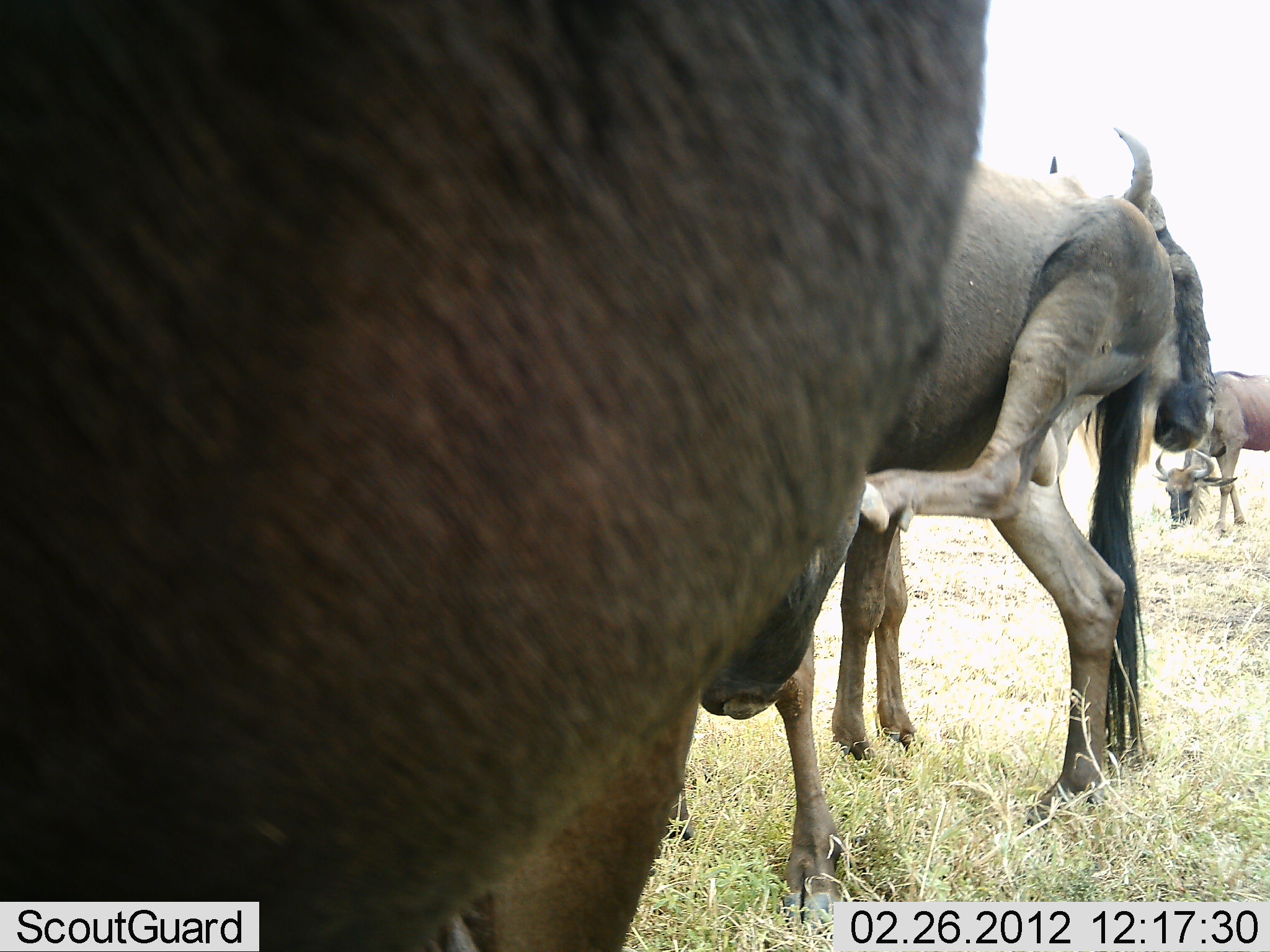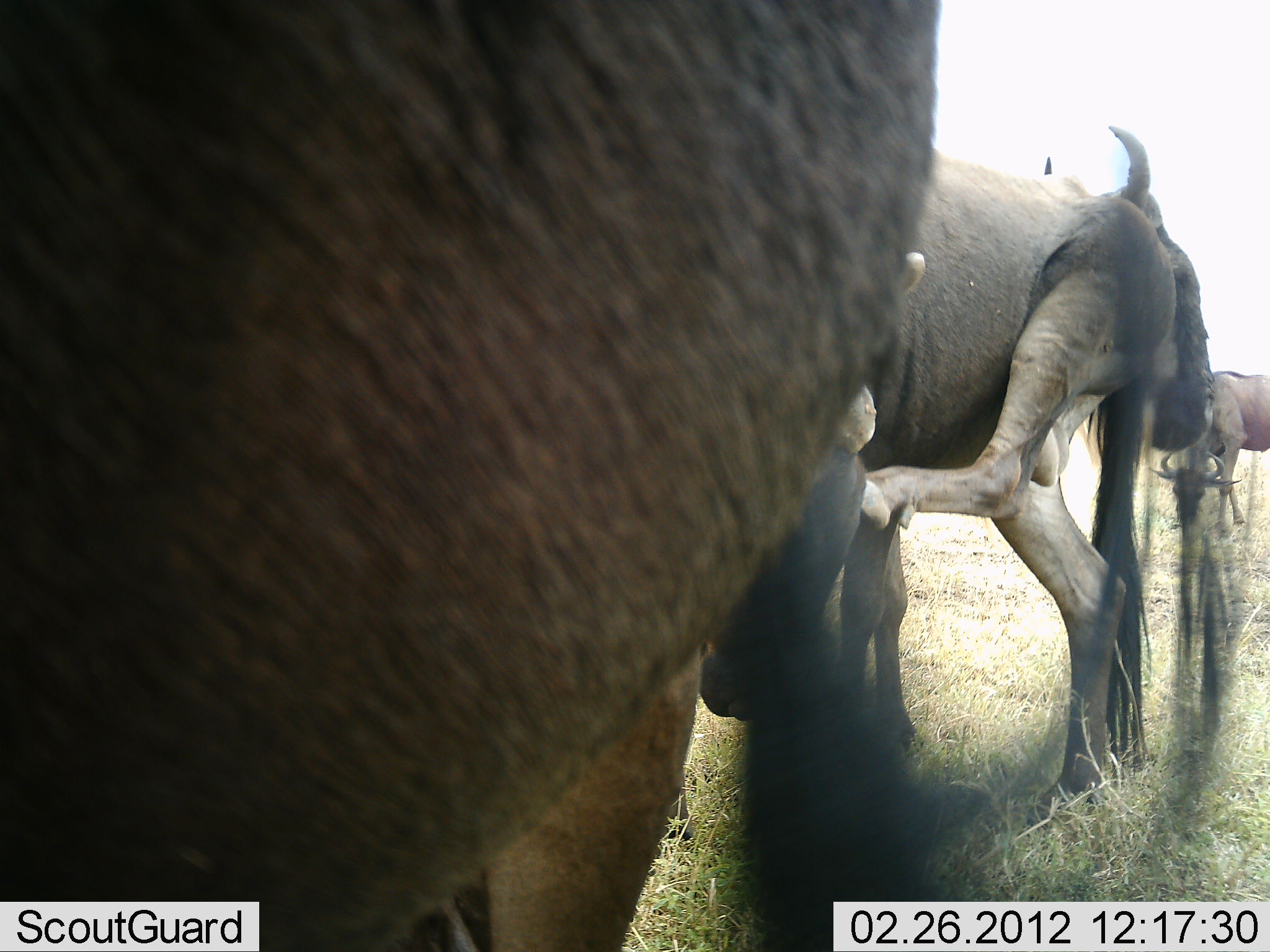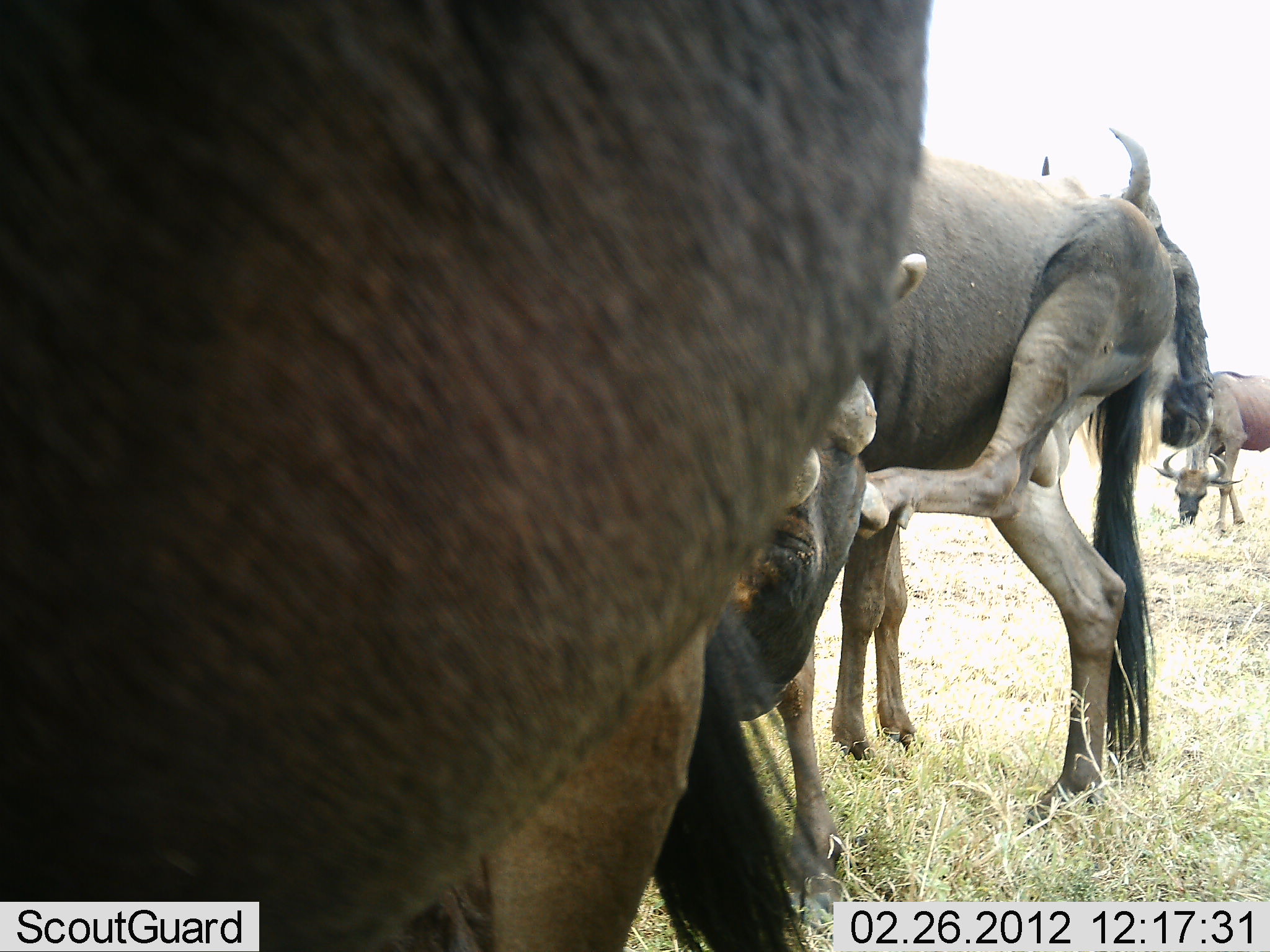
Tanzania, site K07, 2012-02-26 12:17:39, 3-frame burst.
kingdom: Animalia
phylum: Chordata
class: Mammalia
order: Artiodactyla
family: Bovidae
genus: Connochaetes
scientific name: Connochaetes taurinus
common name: blue wildebeest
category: wildebeest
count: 4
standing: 83%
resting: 9%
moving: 4%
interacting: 4%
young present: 0%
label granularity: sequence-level